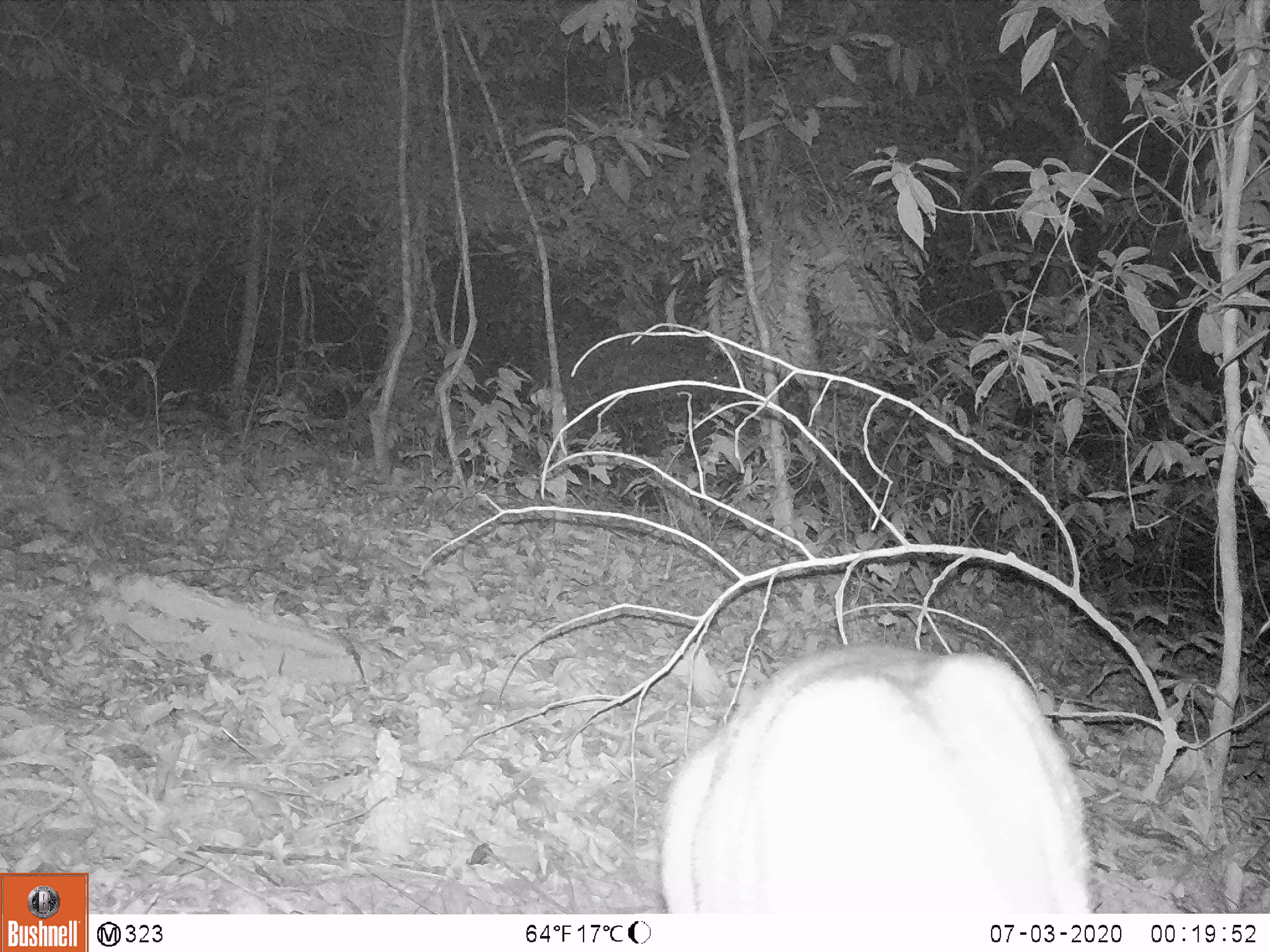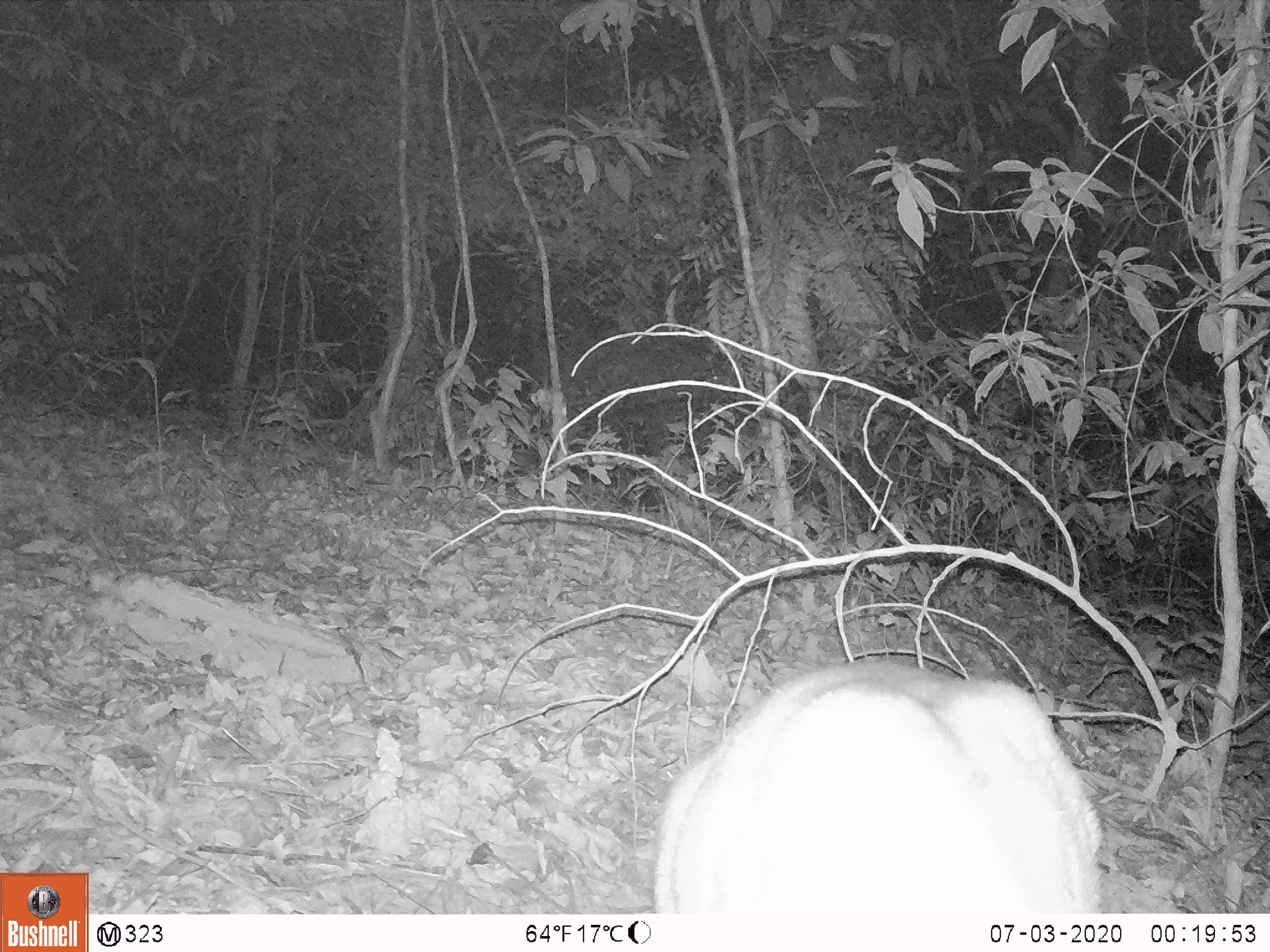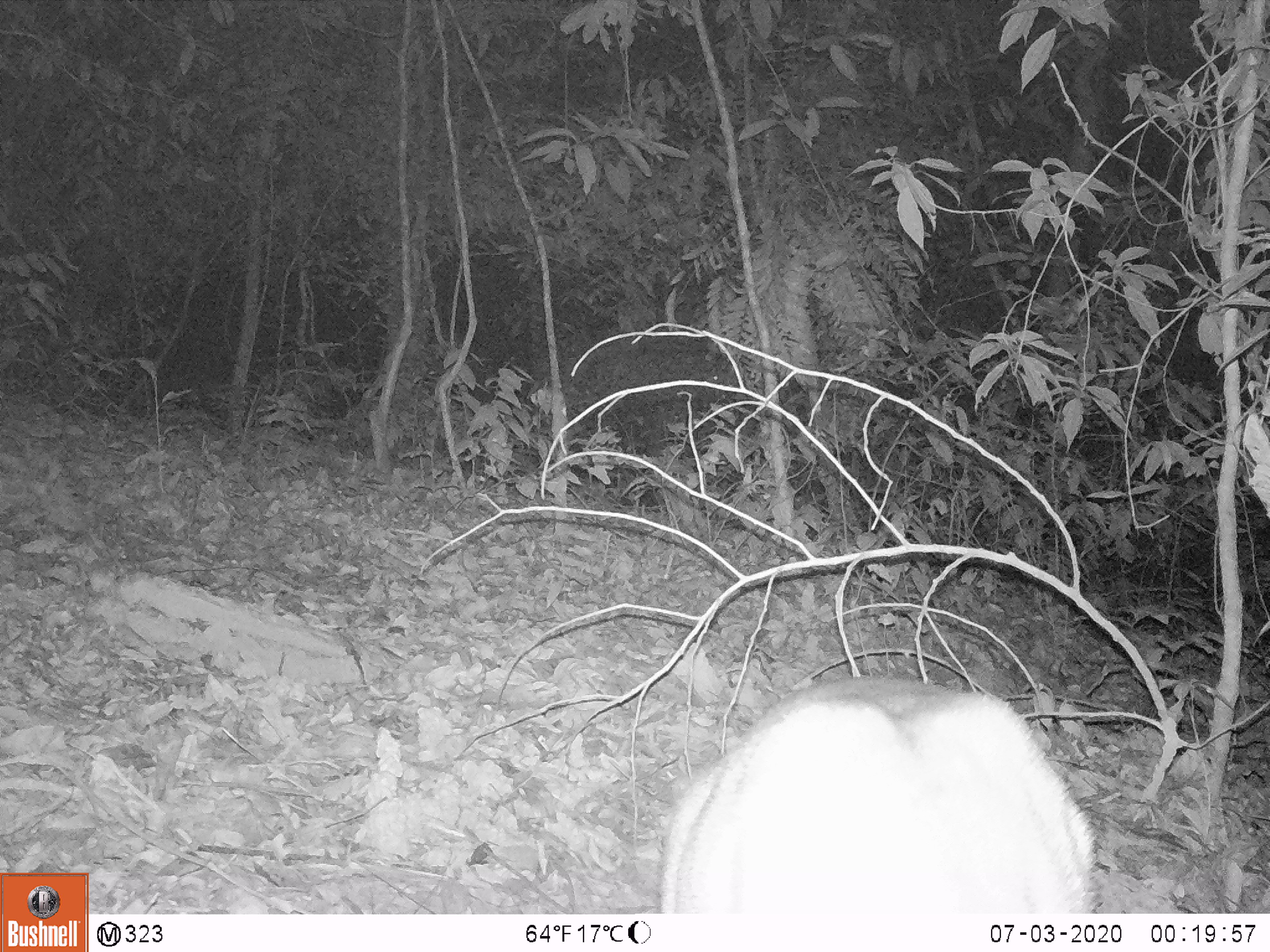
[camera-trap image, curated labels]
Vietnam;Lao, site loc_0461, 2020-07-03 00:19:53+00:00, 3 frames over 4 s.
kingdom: Animalia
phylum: Chordata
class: Mammalia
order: Artiodactyla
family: Cervidae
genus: Muntiacus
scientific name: Muntiacus vuquangensis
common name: large-antlered muntjac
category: large antlered muntjac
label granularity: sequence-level